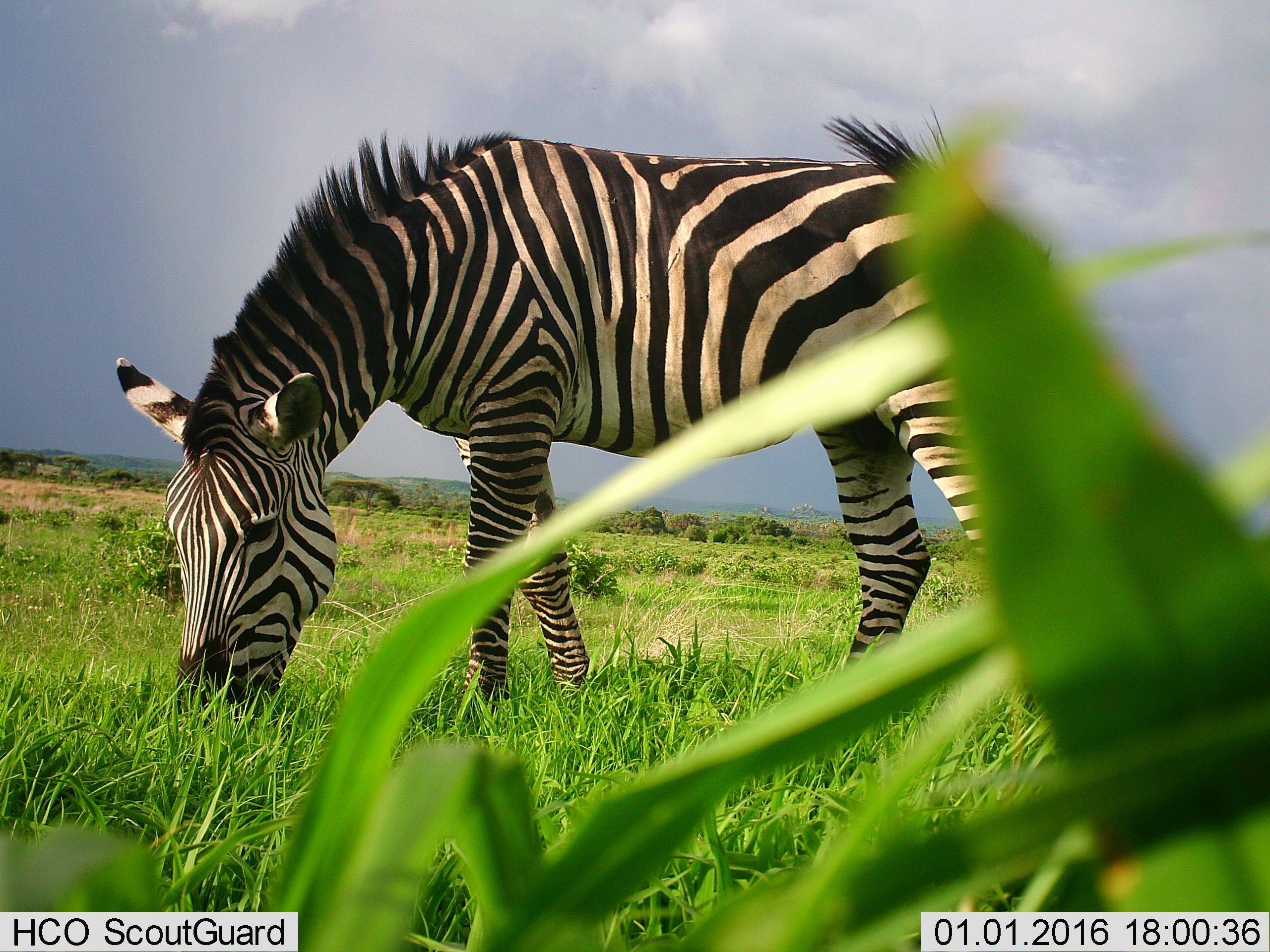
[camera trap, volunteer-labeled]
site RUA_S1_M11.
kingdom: Animalia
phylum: Chordata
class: Mammalia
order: Perissodactyla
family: Equidae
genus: Equus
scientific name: Equus quagga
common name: plains zebra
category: zebraplains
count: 1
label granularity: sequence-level